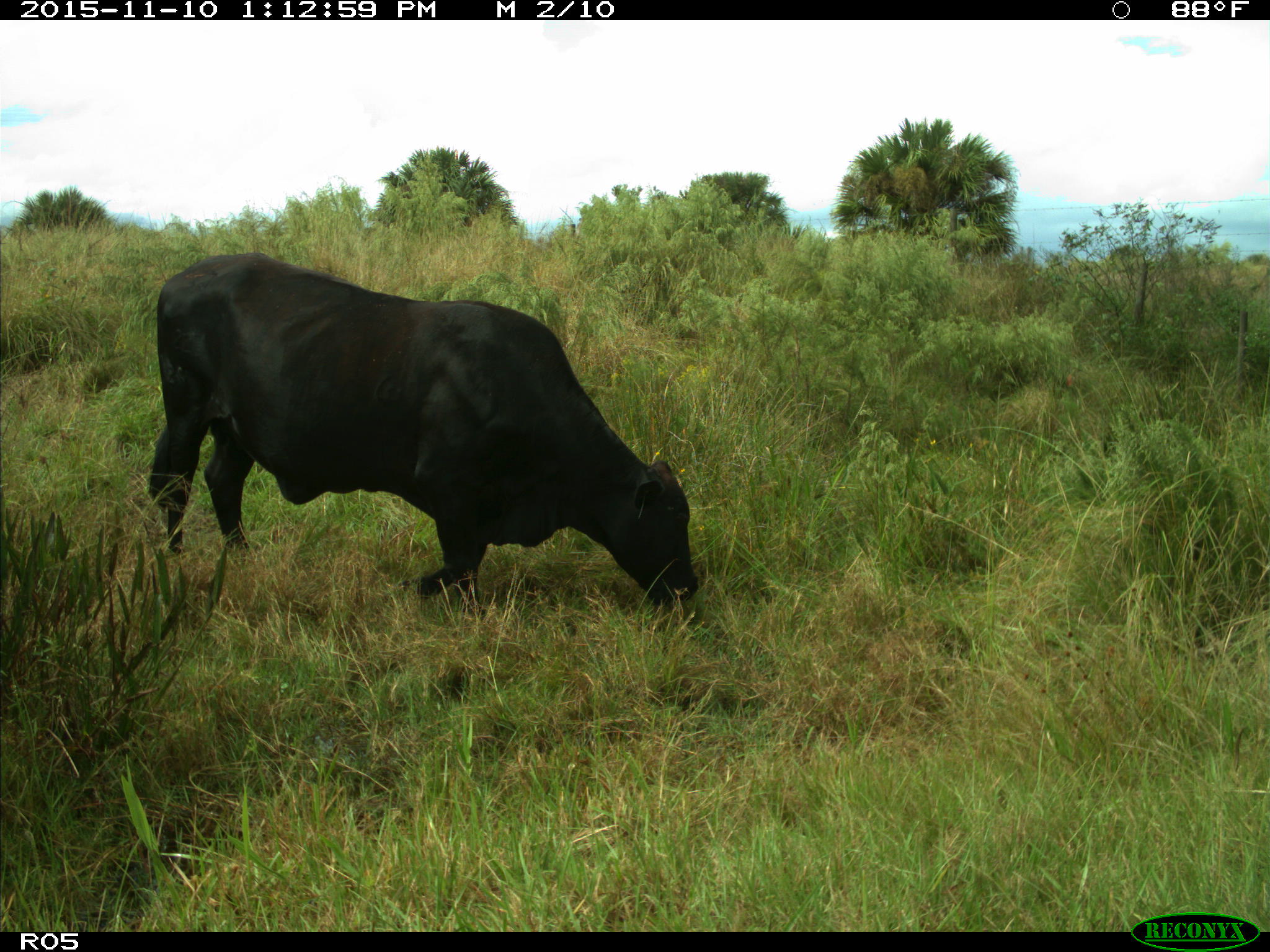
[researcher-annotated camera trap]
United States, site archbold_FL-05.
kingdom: Animalia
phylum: Chordata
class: Mammalia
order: Artiodactyla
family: Bovidae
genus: Bos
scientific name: Bos taurus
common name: domestic cow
Bos taurus (domestic cow).